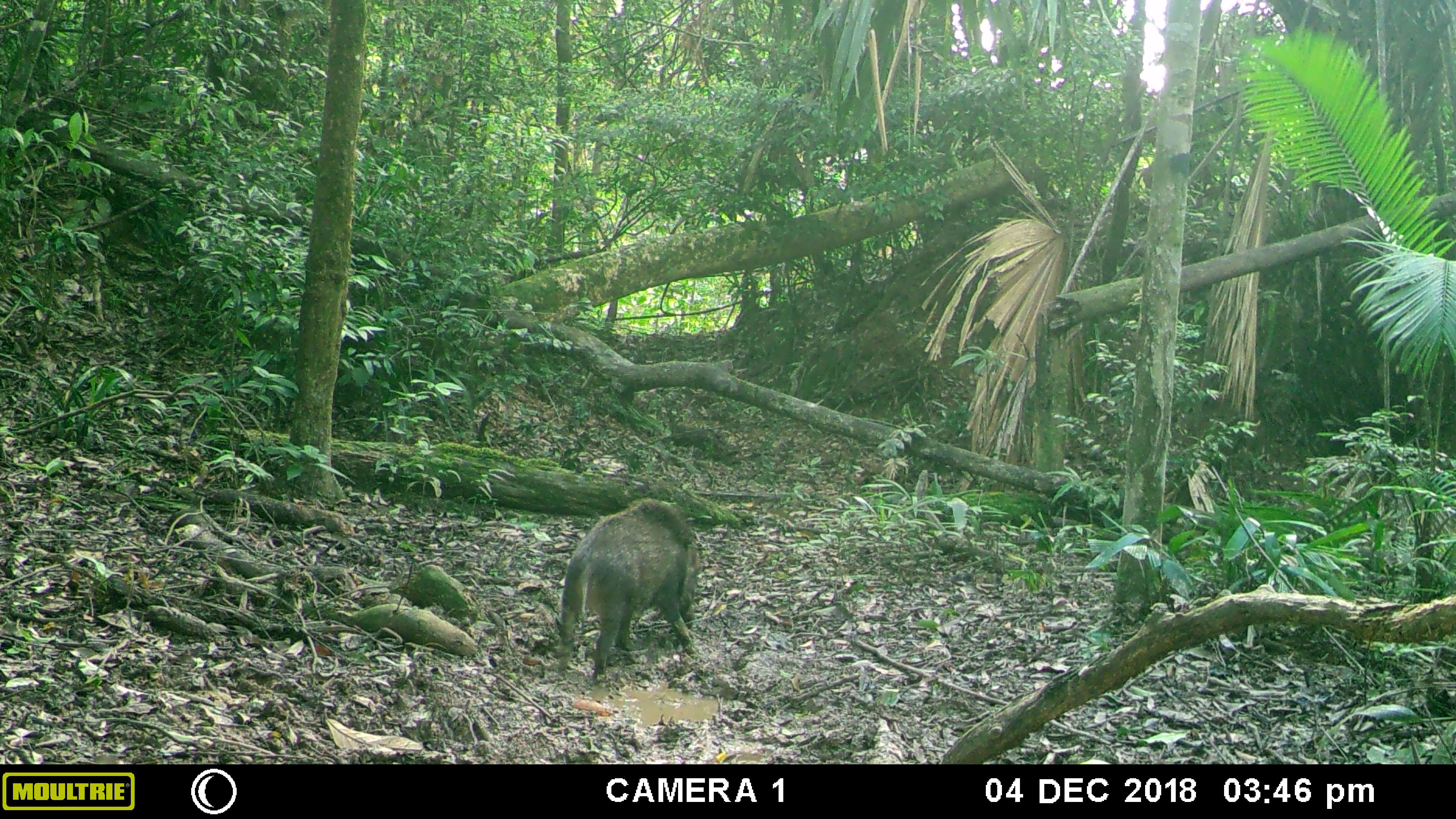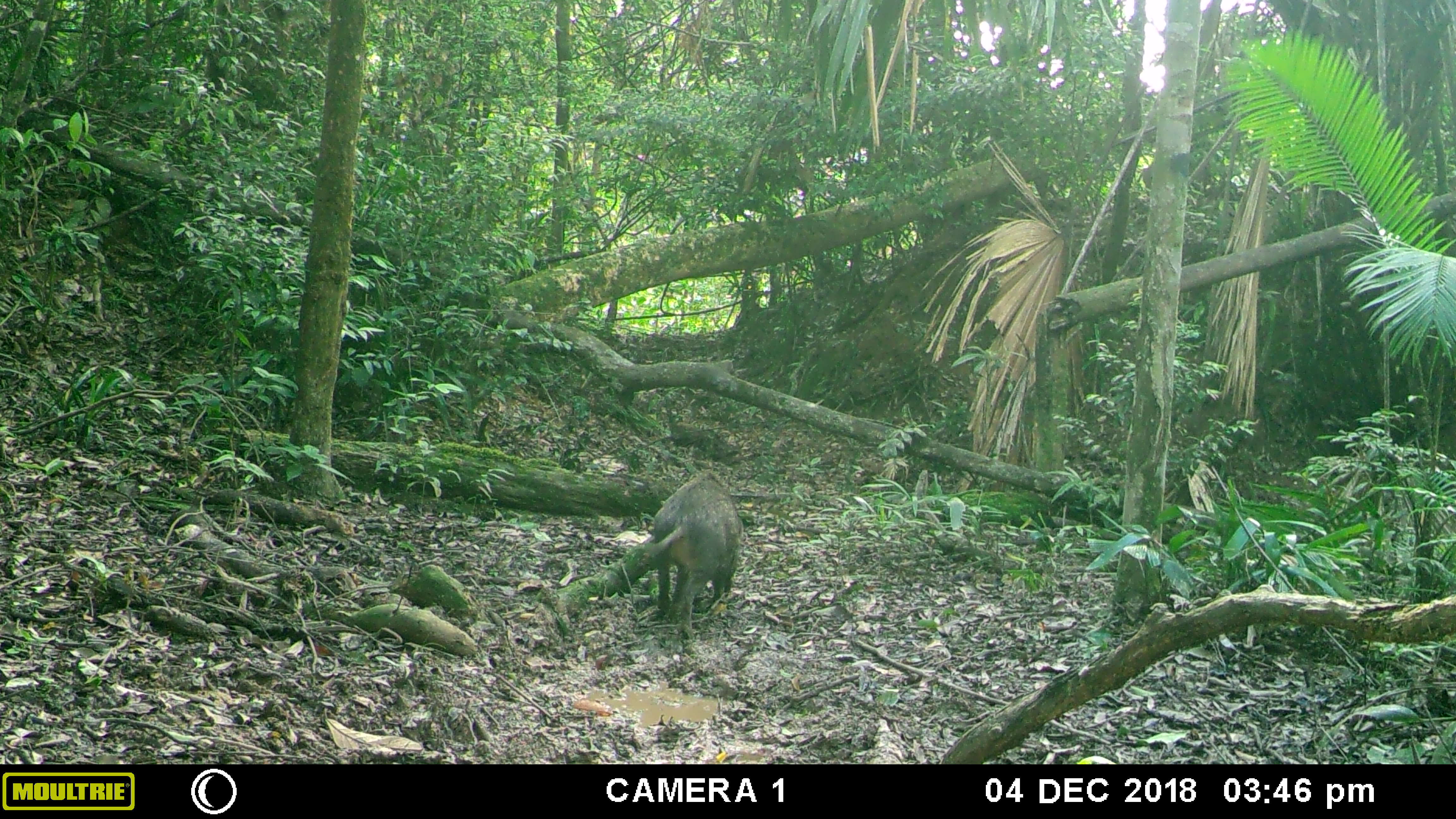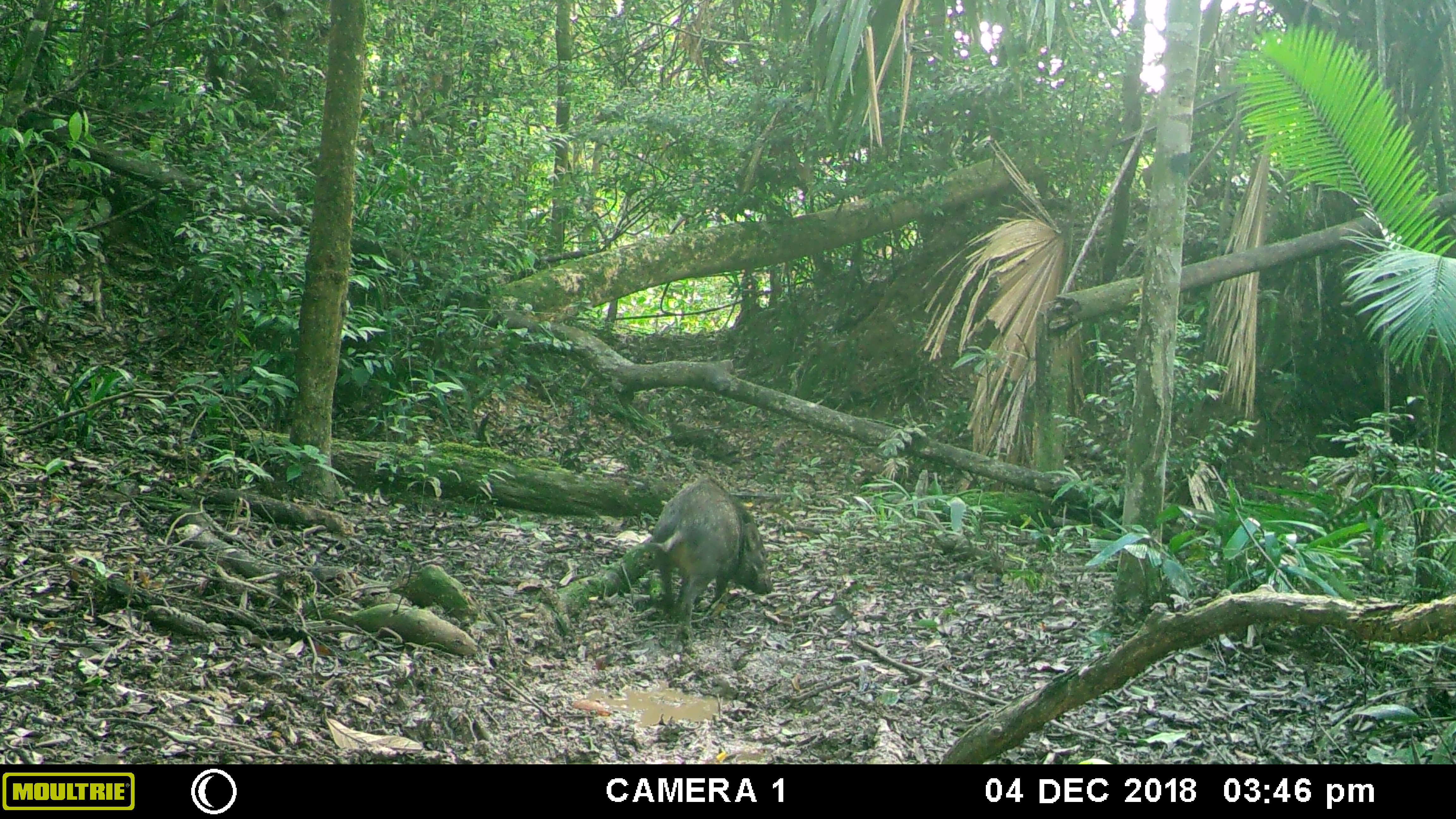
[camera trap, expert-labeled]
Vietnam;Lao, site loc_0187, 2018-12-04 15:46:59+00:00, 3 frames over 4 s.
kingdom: Animalia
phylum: Chordata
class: Mammalia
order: Artiodactyla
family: Suidae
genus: Sus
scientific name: Sus scrofa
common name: eurasian wild pig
Eurasian wild pig (Sus scrofa). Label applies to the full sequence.